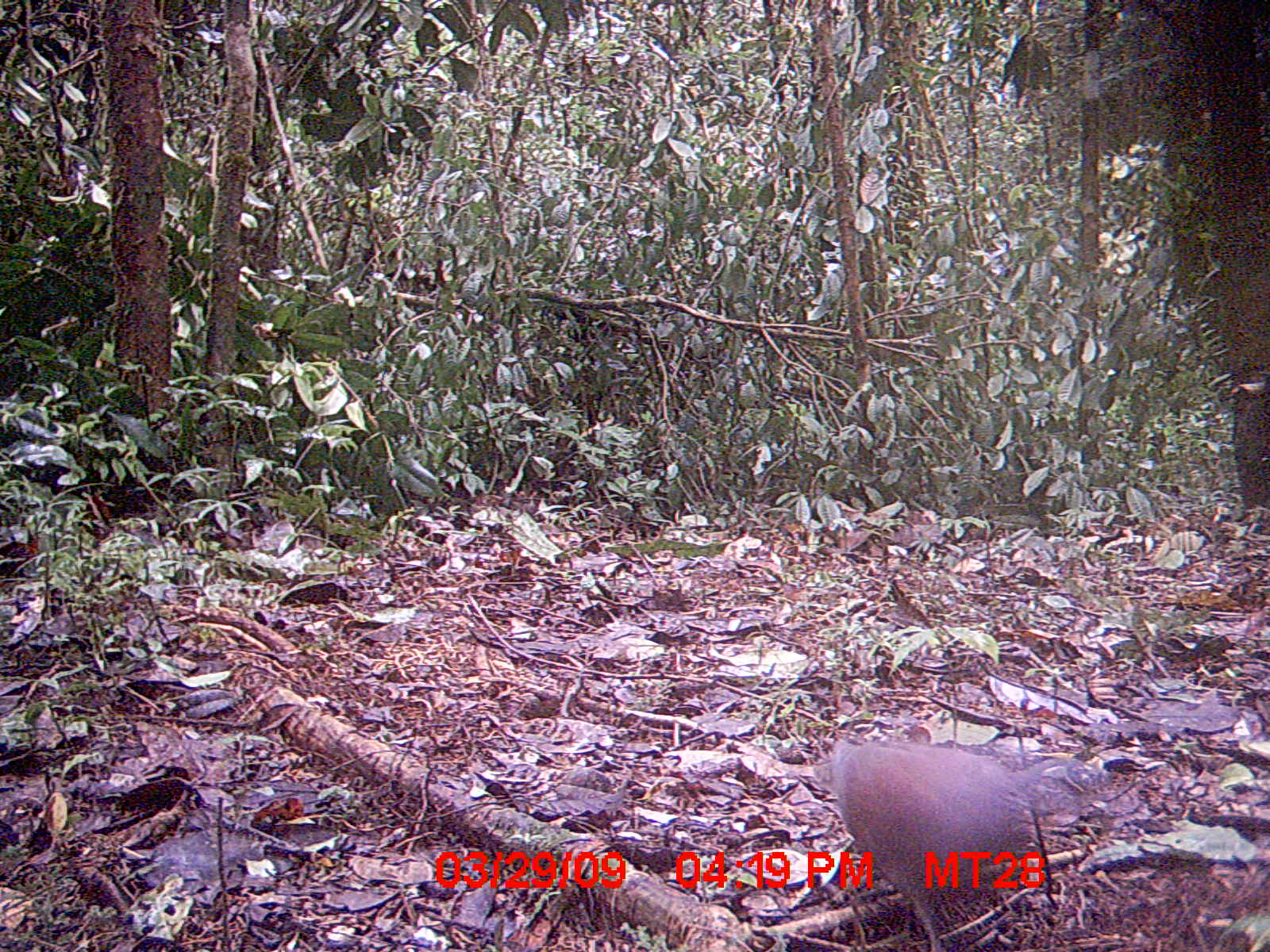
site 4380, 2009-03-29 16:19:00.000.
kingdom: Animalia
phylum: Chordata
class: Aves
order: Columbiformes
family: Columbidae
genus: Streptopelia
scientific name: Streptopelia picturata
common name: madagascar turtle-dove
Streptopelia picturata (madagascar turtle-dove), count 1.